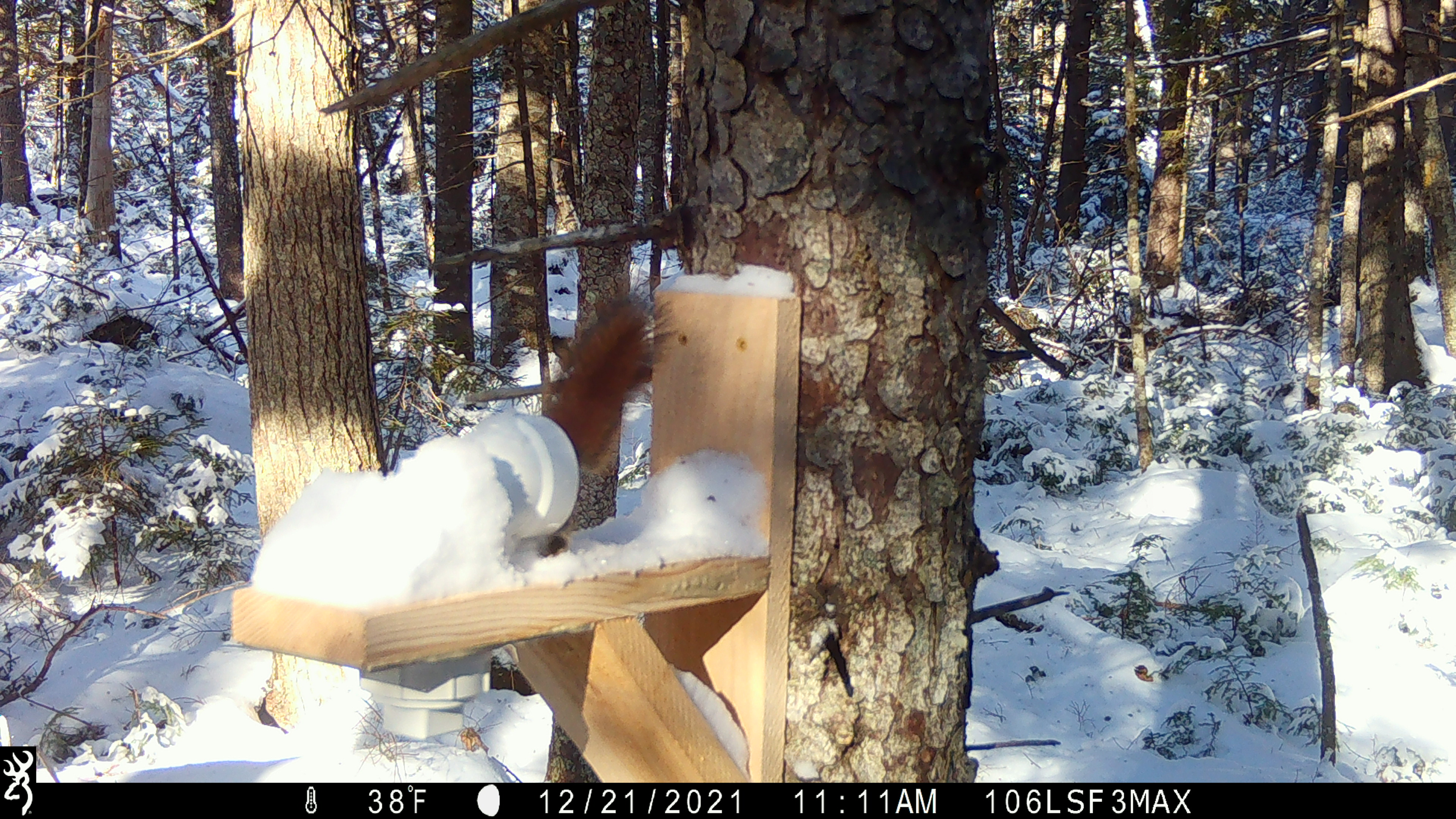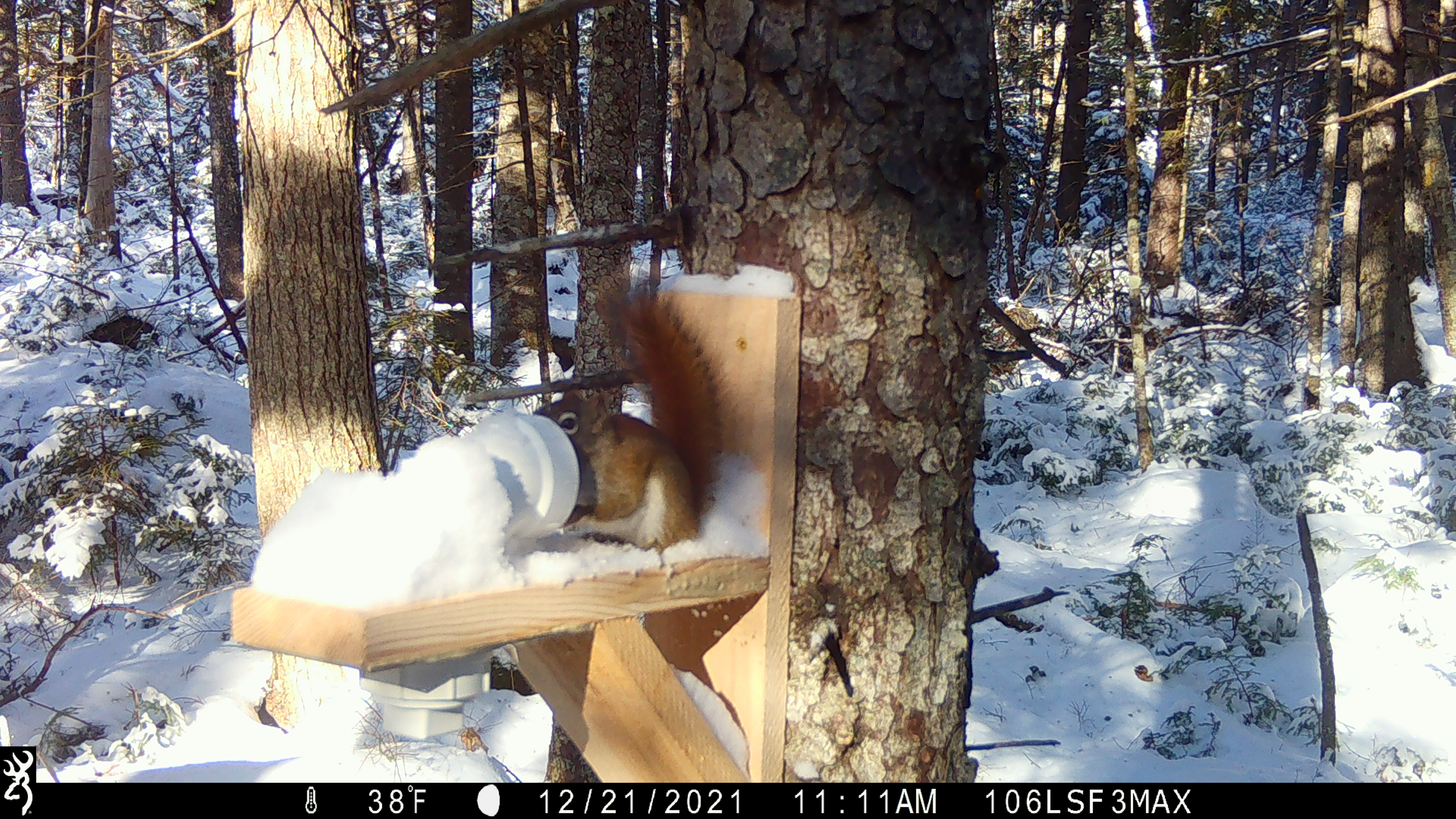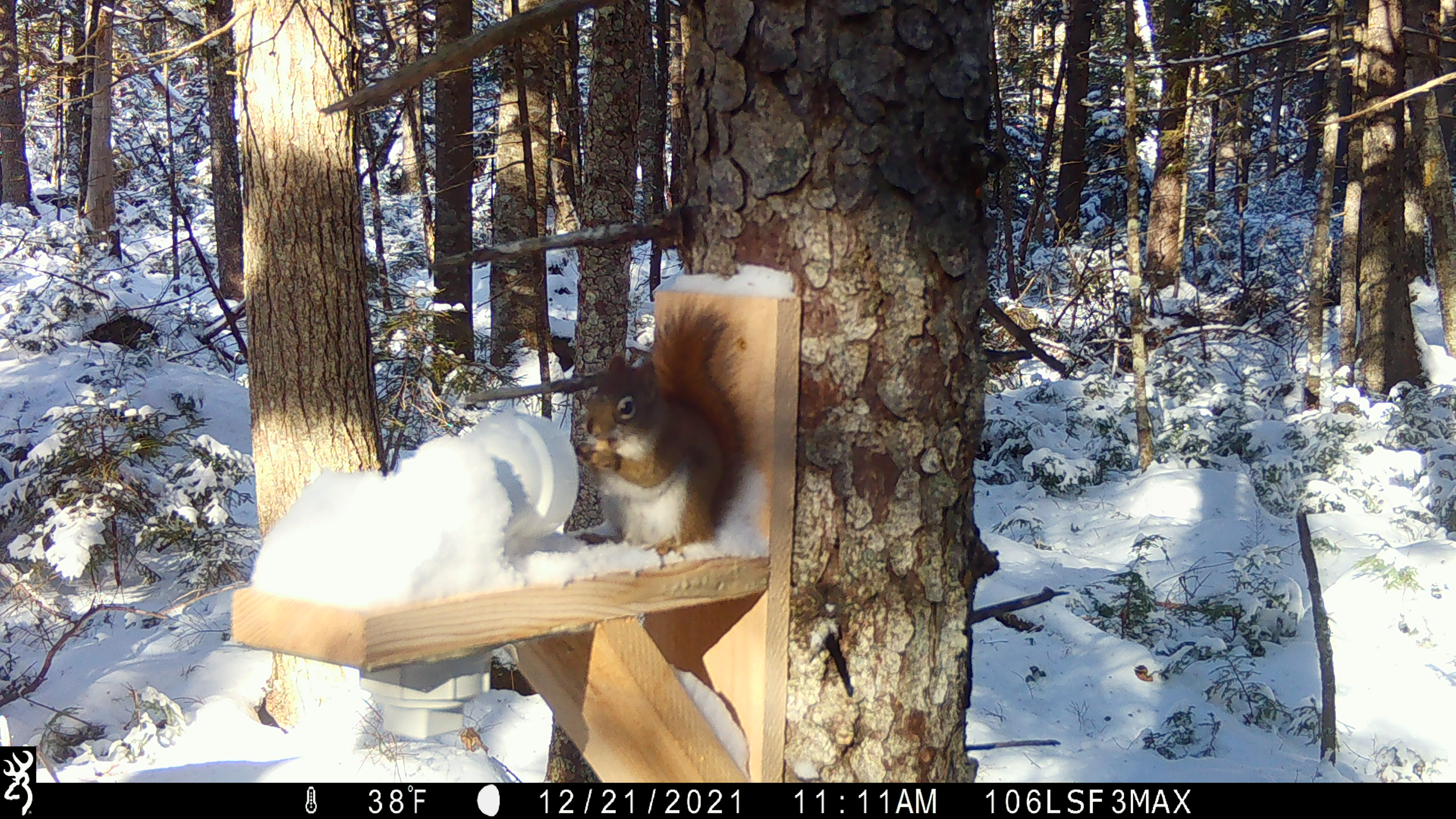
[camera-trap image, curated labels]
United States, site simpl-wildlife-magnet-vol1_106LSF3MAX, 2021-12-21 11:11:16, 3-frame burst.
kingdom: Animalia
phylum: Chordata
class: Mammalia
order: Rodentia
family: Sciuridae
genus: Tamiasciurus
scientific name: Tamiasciurus hudsonicus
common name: red squirrel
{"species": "red squirrel (Tamiasciurus hudsonicus)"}